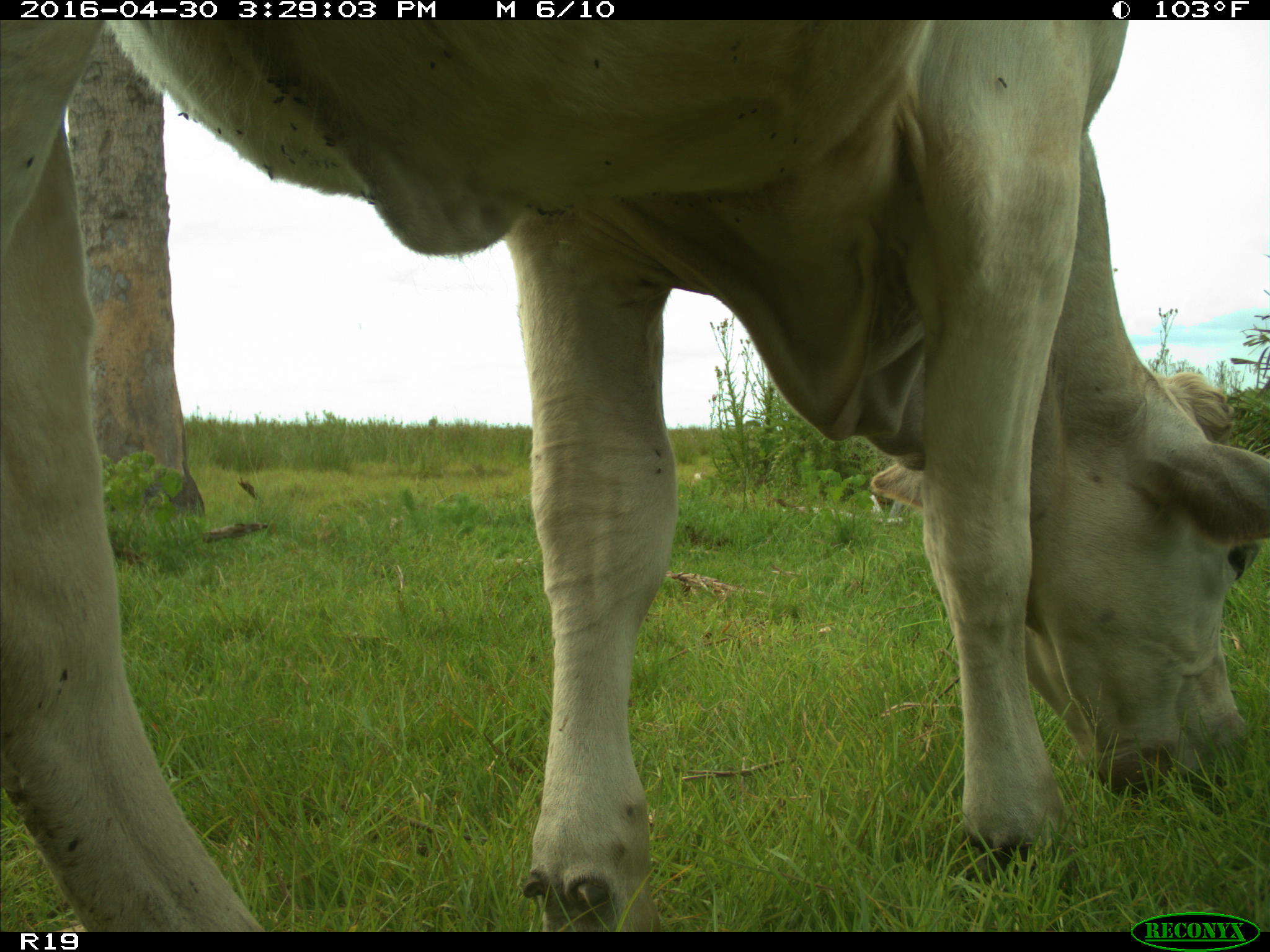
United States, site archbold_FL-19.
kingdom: Animalia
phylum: Chordata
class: Mammalia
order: Artiodactyla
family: Bovidae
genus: Bos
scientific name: Bos taurus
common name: domestic cow